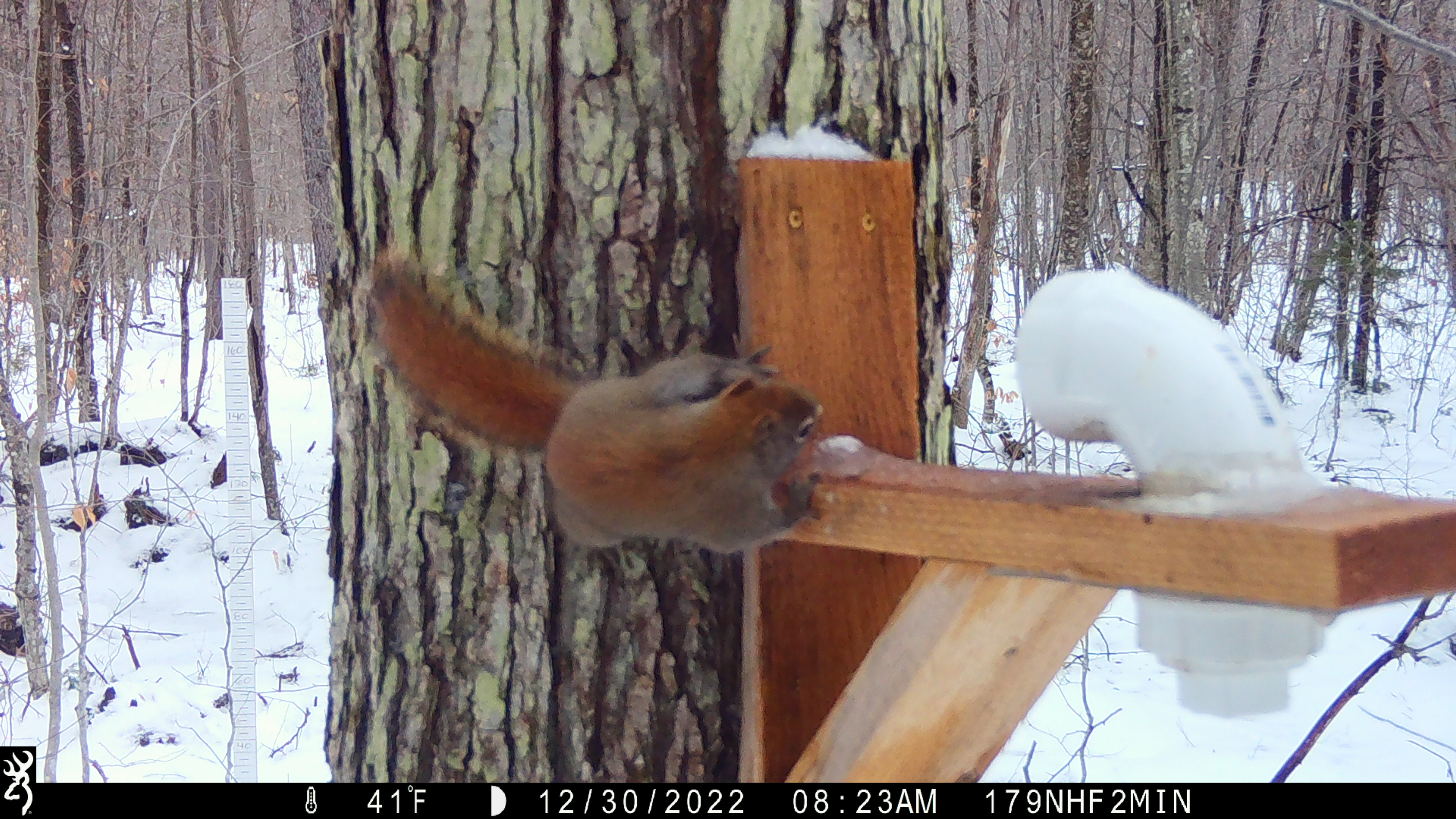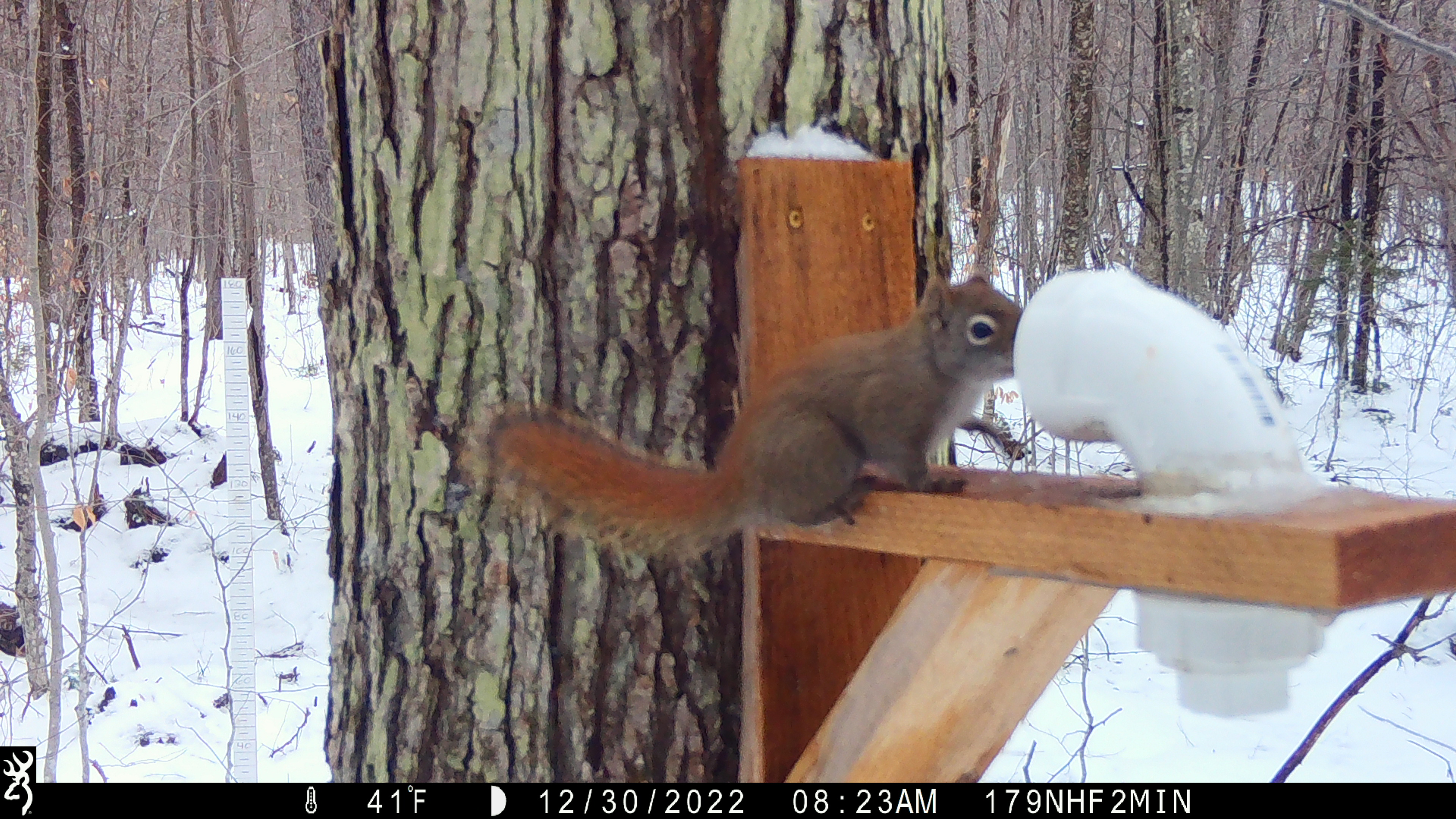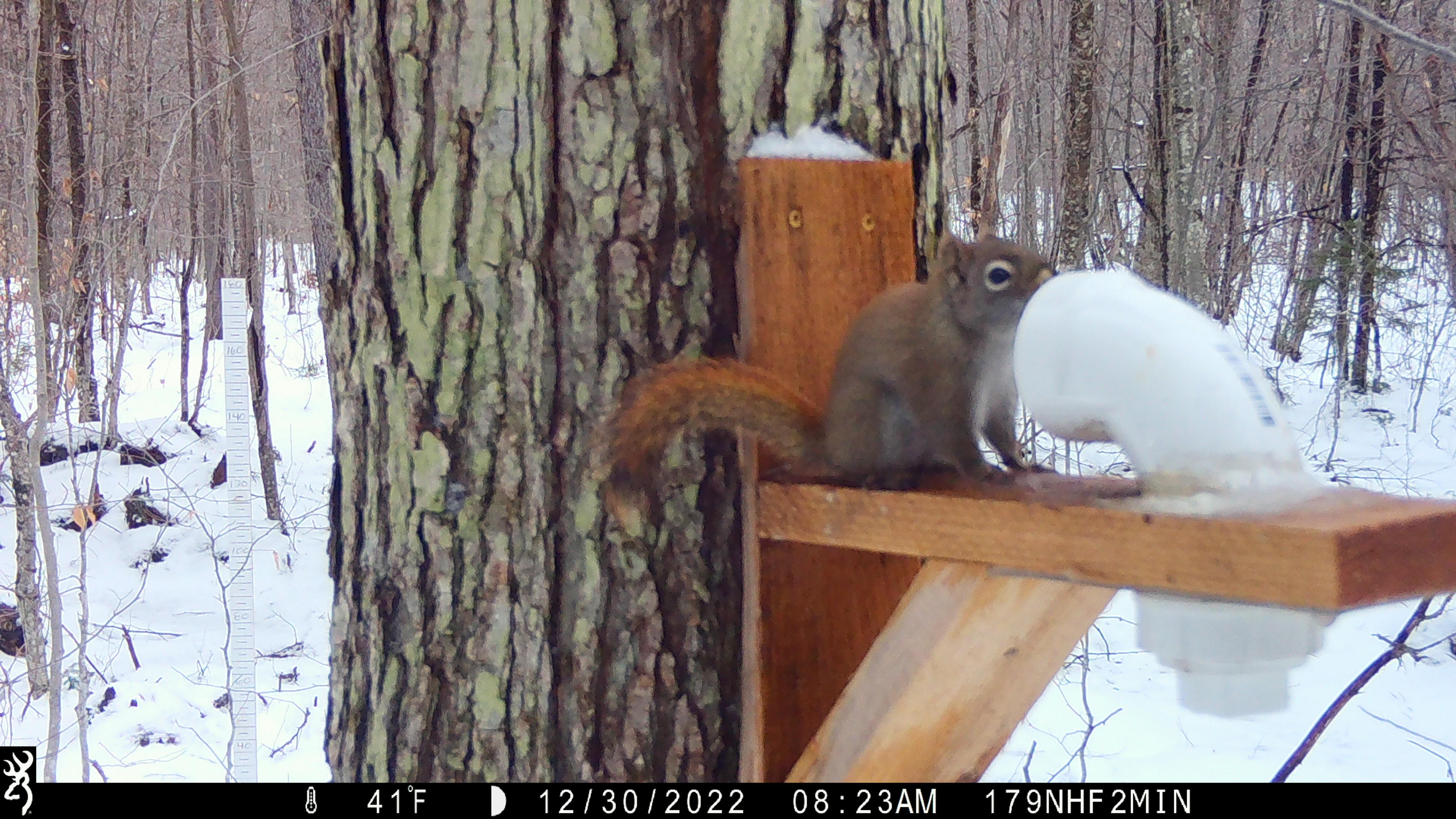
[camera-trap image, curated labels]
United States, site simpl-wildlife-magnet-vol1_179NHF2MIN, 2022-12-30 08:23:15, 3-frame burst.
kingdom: Animalia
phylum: Chordata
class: Mammalia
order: Rodentia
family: Sciuridae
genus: Tamiasciurus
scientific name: Tamiasciurus hudsonicus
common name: red squirrel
Red squirrel (Tamiasciurus hudsonicus).